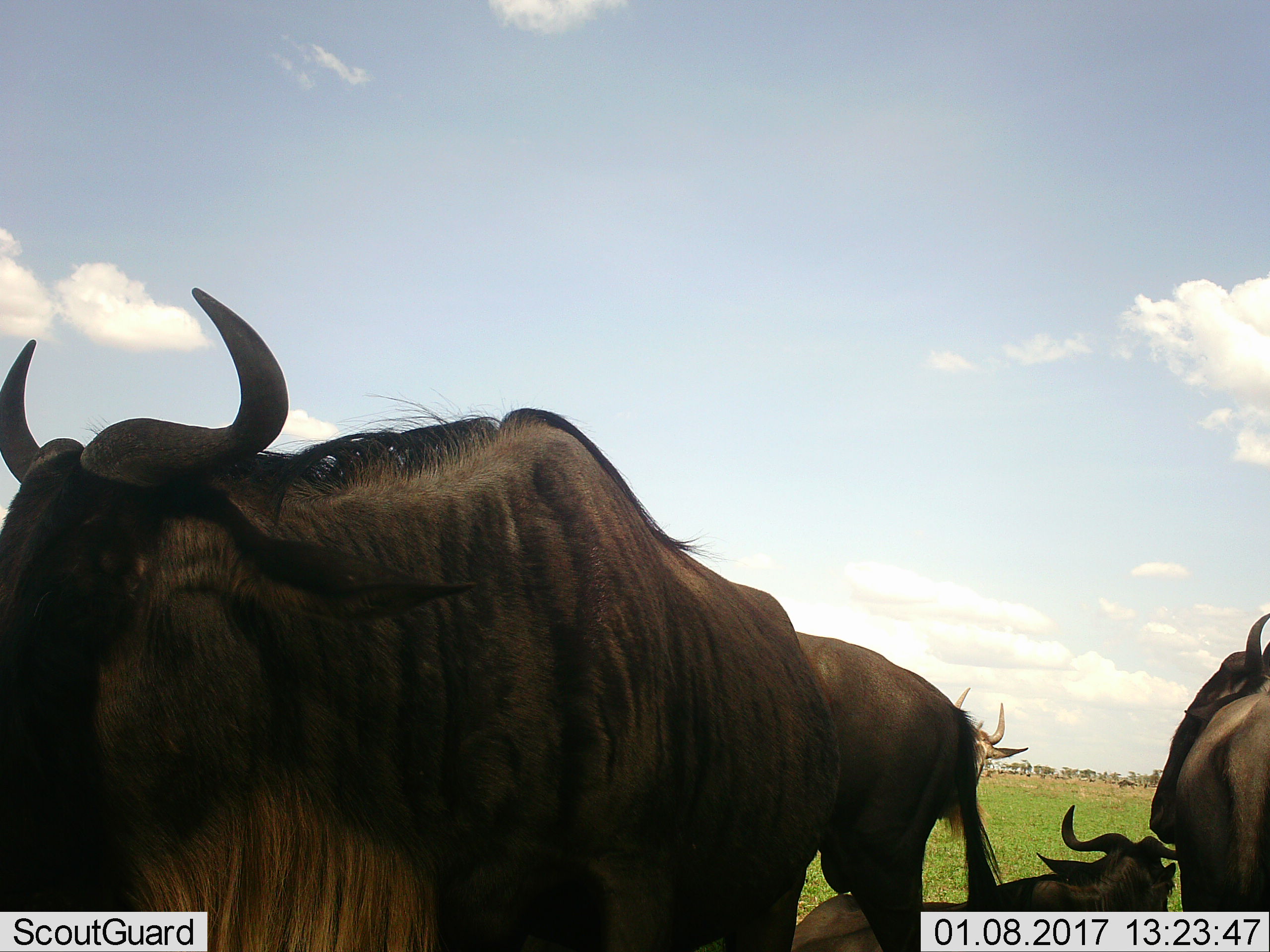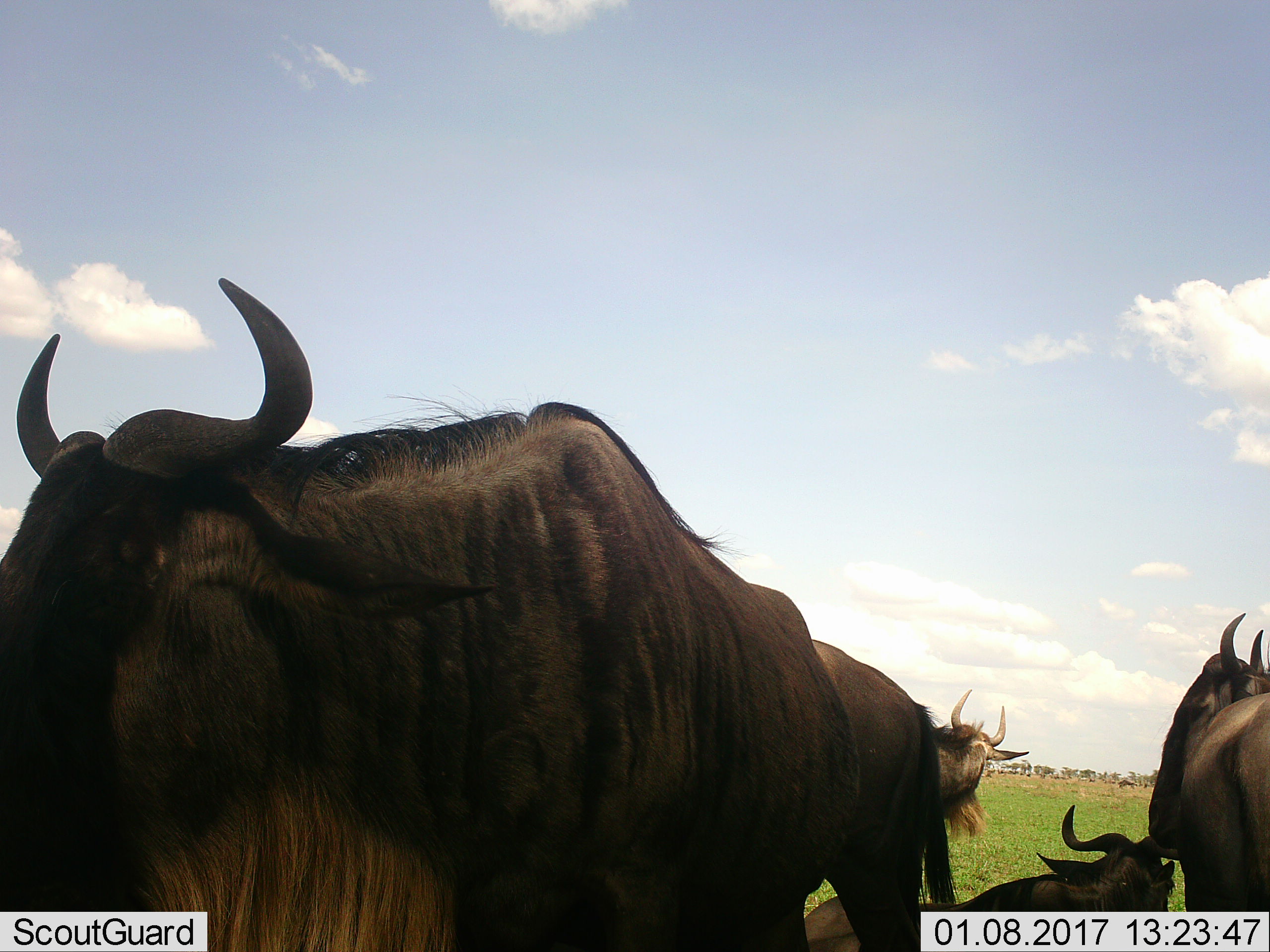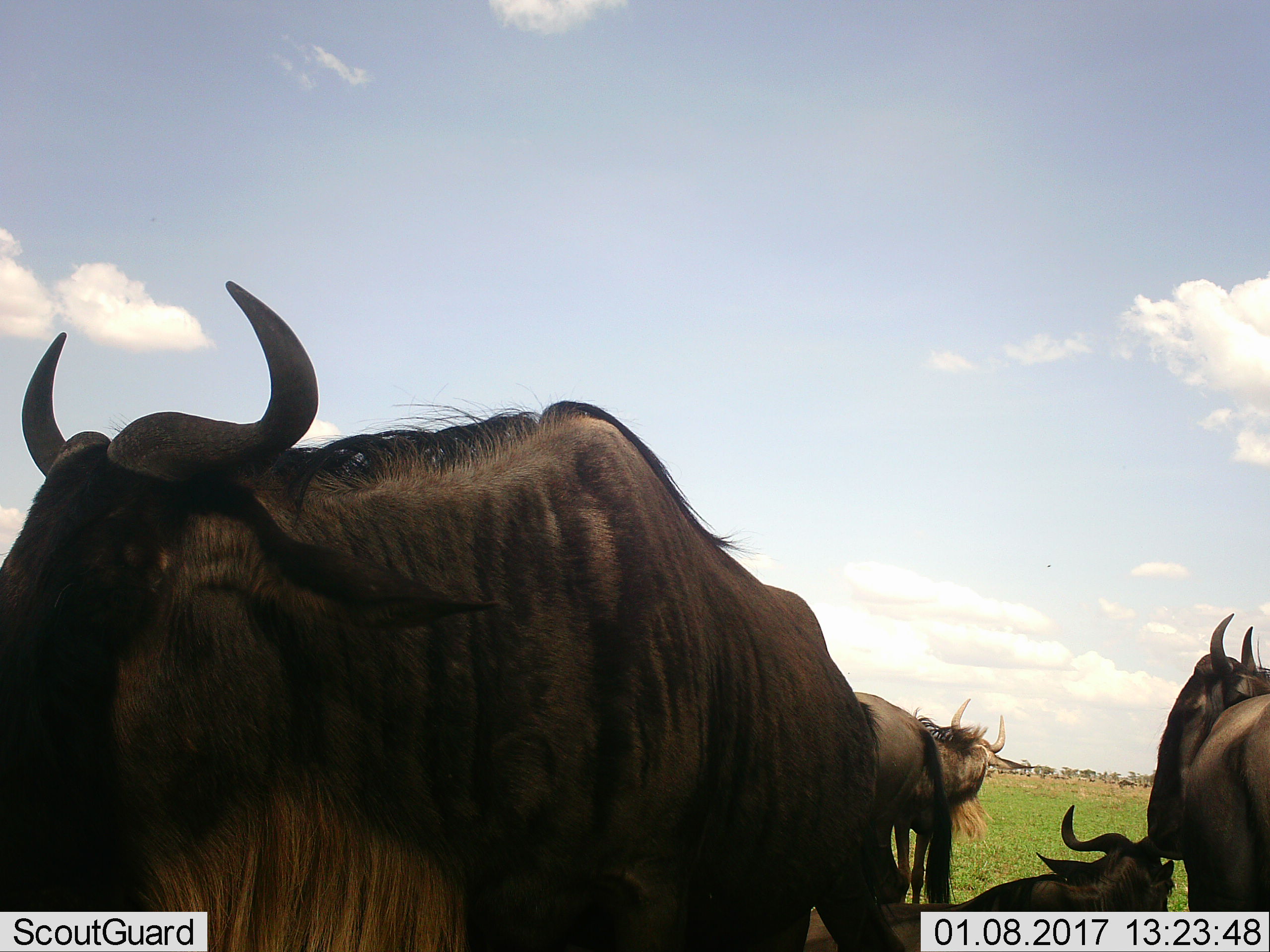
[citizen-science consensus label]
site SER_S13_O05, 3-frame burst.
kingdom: Animalia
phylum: Chordata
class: Mammalia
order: Artiodactyla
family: Bovidae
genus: Connochaetes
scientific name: Connochaetes taurinus taurinus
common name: blue wildebeest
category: wildebeestblue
Wildebeestblue (blue wildebeest) (Connochaetes taurinus taurinus), count 5. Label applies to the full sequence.